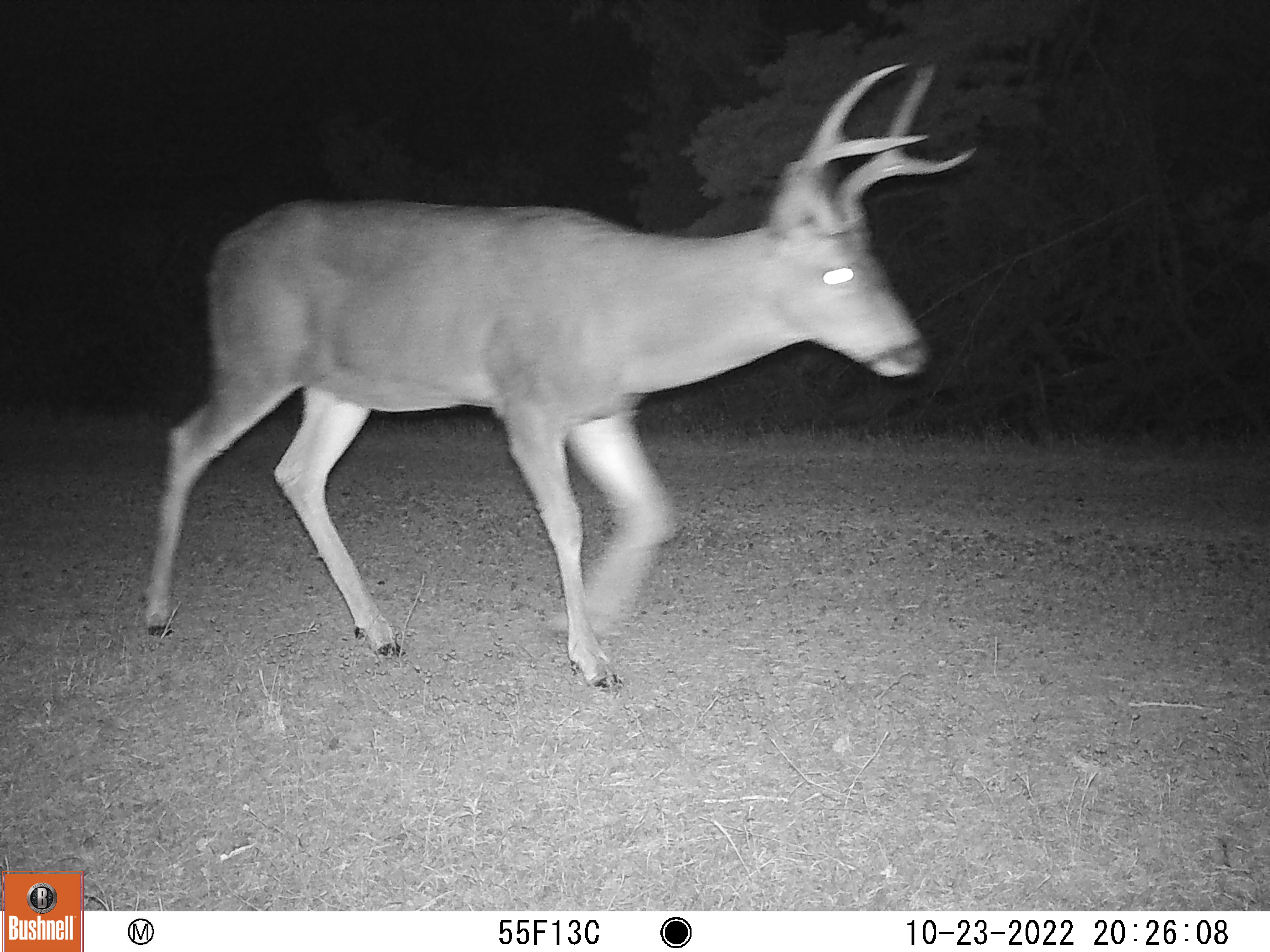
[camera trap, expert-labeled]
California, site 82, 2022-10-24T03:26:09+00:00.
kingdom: Animalia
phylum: Chordata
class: Mammalia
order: Artiodactyla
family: Cervidae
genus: Odocoileus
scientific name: Odocoileus hemionus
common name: mule deer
Mule deer (Odocoileus hemionus).